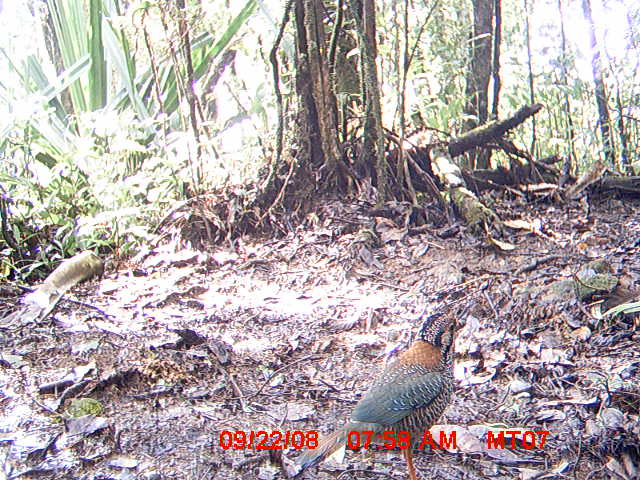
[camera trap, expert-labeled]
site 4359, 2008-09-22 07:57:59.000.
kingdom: Animalia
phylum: Chordata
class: Aves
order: Coraciiformes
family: Brachypteraciidae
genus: Brachypteracias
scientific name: Brachypteracias squamiger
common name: scaly ground-roller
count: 1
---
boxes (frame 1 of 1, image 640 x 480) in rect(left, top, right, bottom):
brachypteracias squamiger: rect(284, 311, 469, 480)